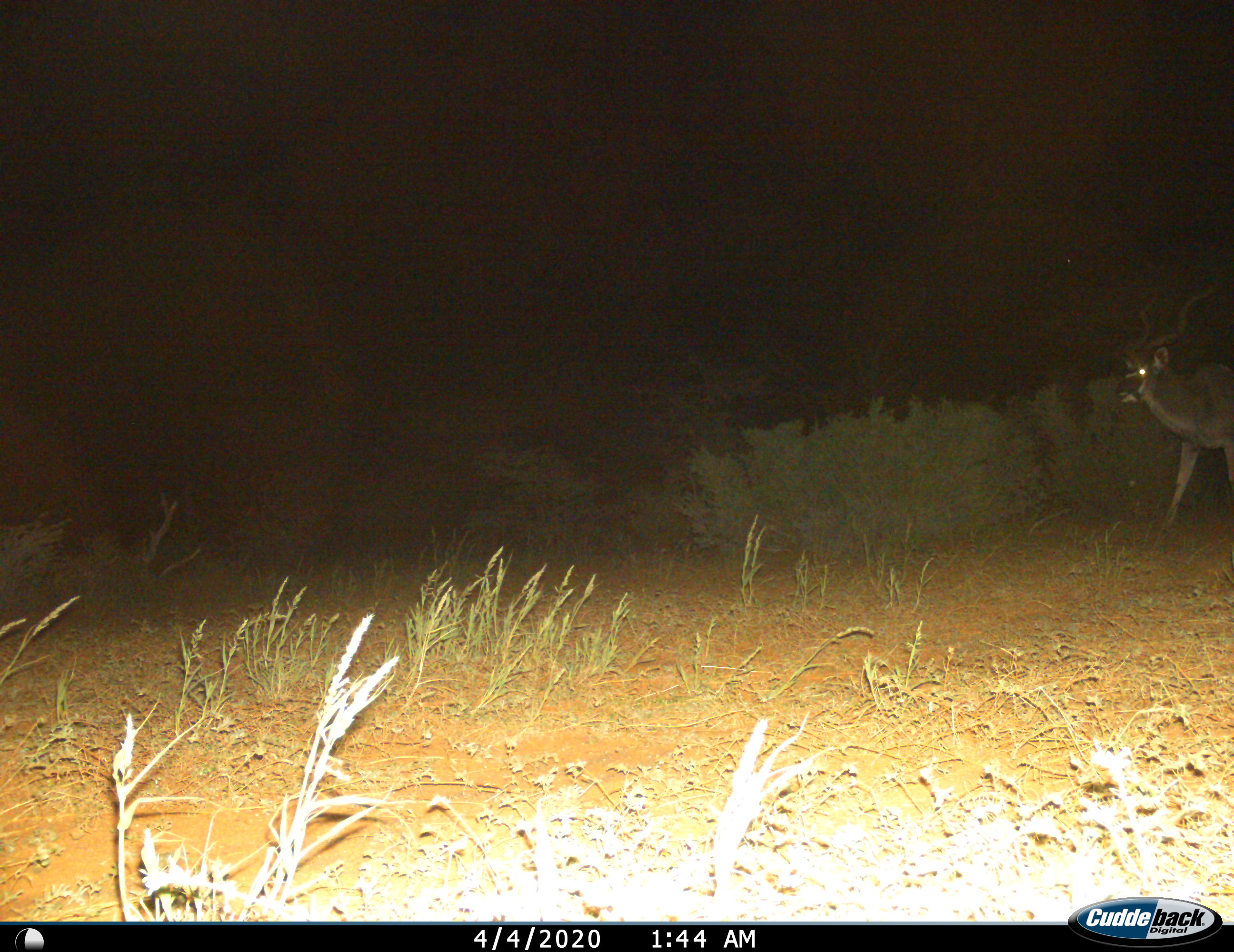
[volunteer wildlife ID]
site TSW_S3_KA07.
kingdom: Animalia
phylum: Chordata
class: Mammalia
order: Artiodactyla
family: Bovidae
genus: Tragelaphus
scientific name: Tragelaphus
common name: kudu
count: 1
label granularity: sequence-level